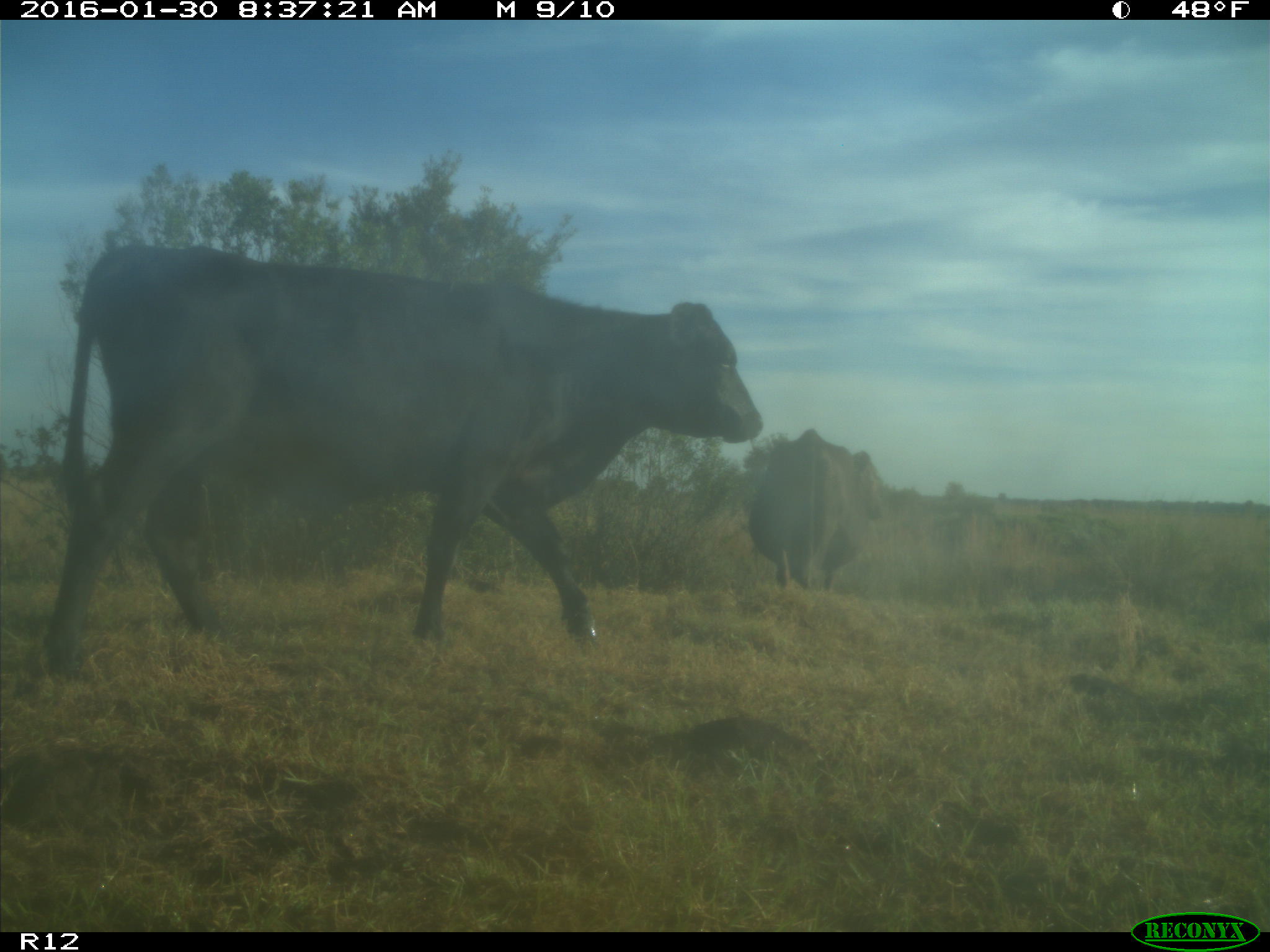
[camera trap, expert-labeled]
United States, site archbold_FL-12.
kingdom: Animalia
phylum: Chordata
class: Mammalia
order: Artiodactyla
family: Bovidae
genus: Bos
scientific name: Bos taurus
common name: domestic cow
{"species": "Bos taurus (domestic cow)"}